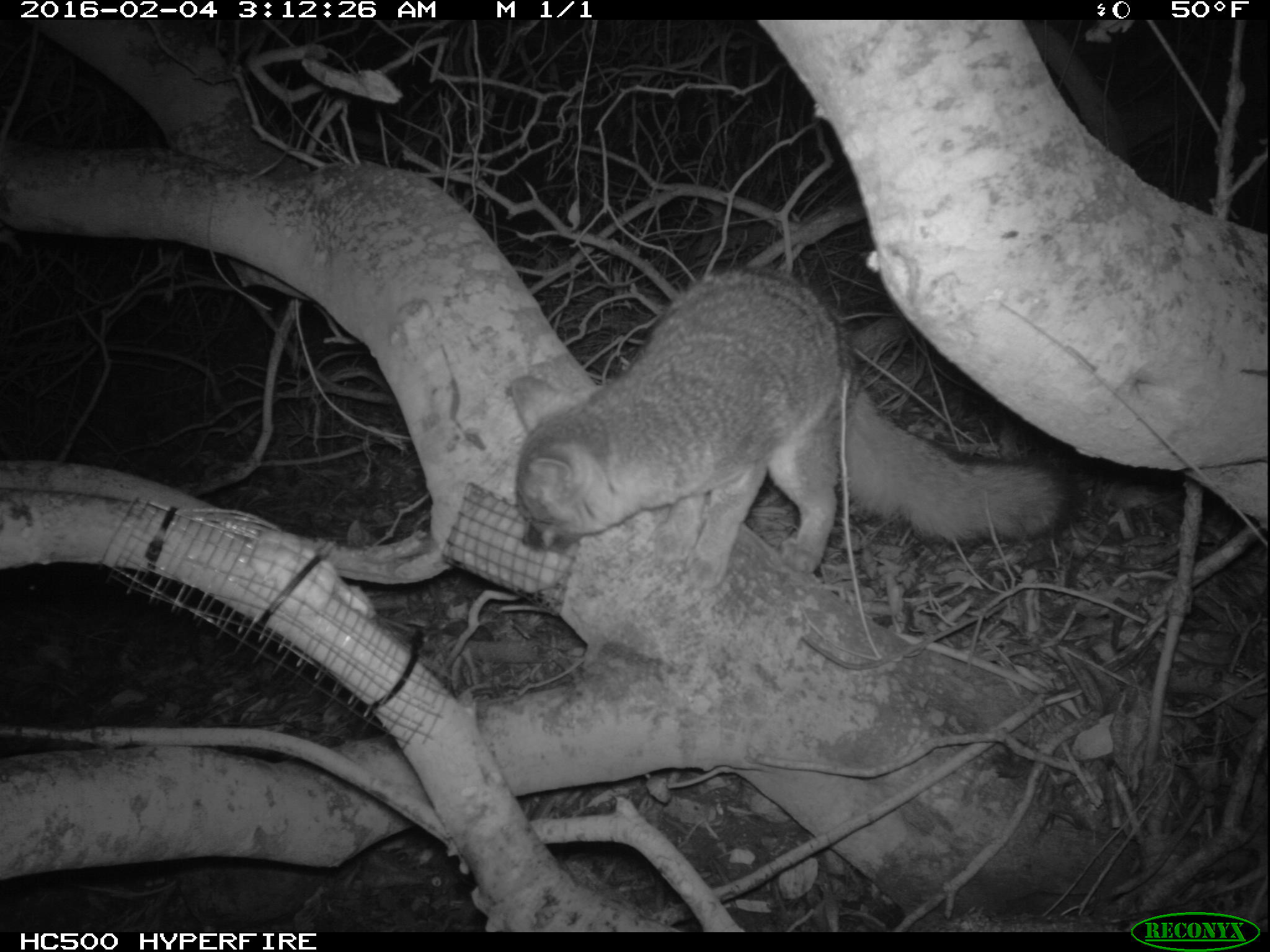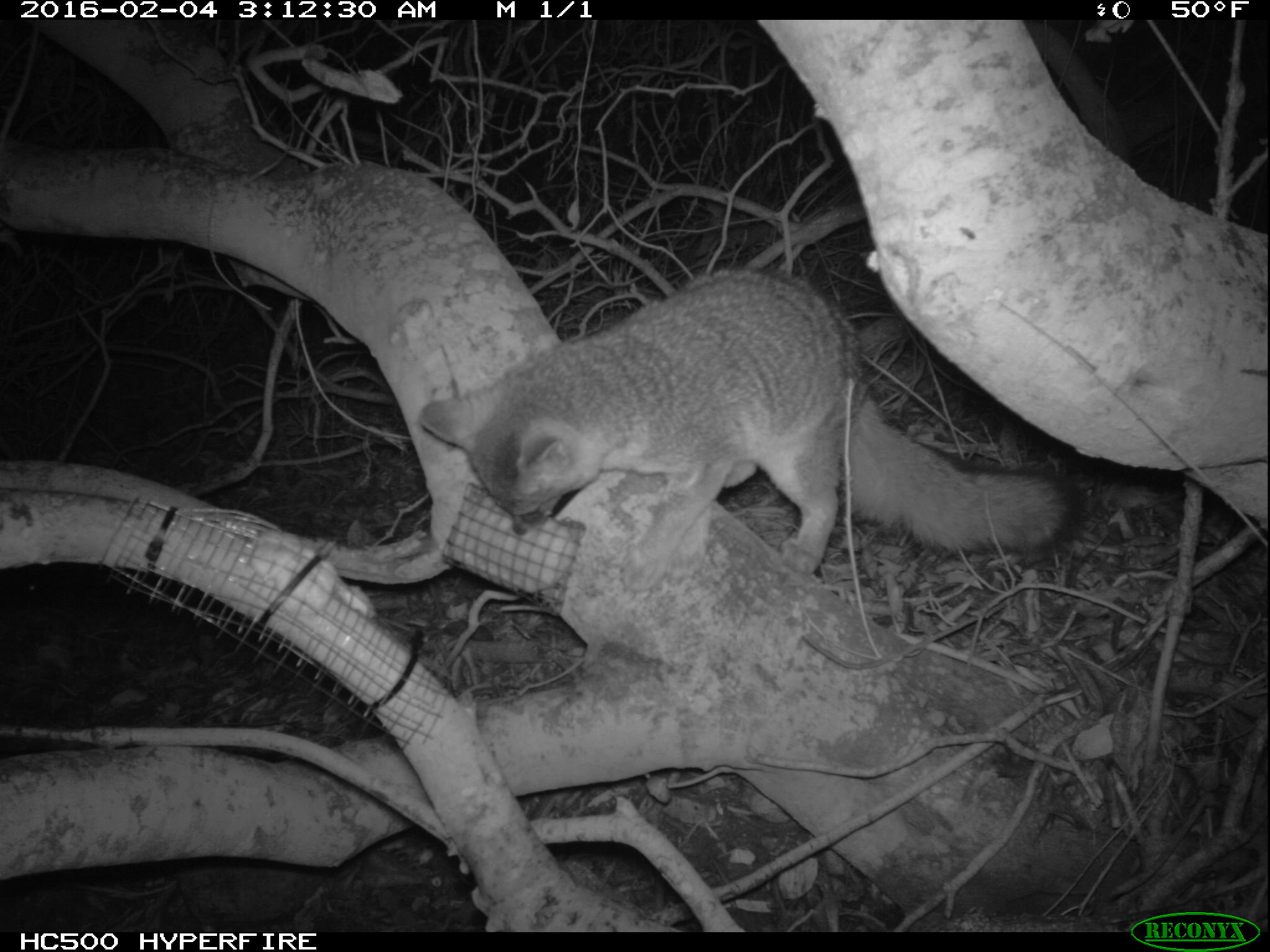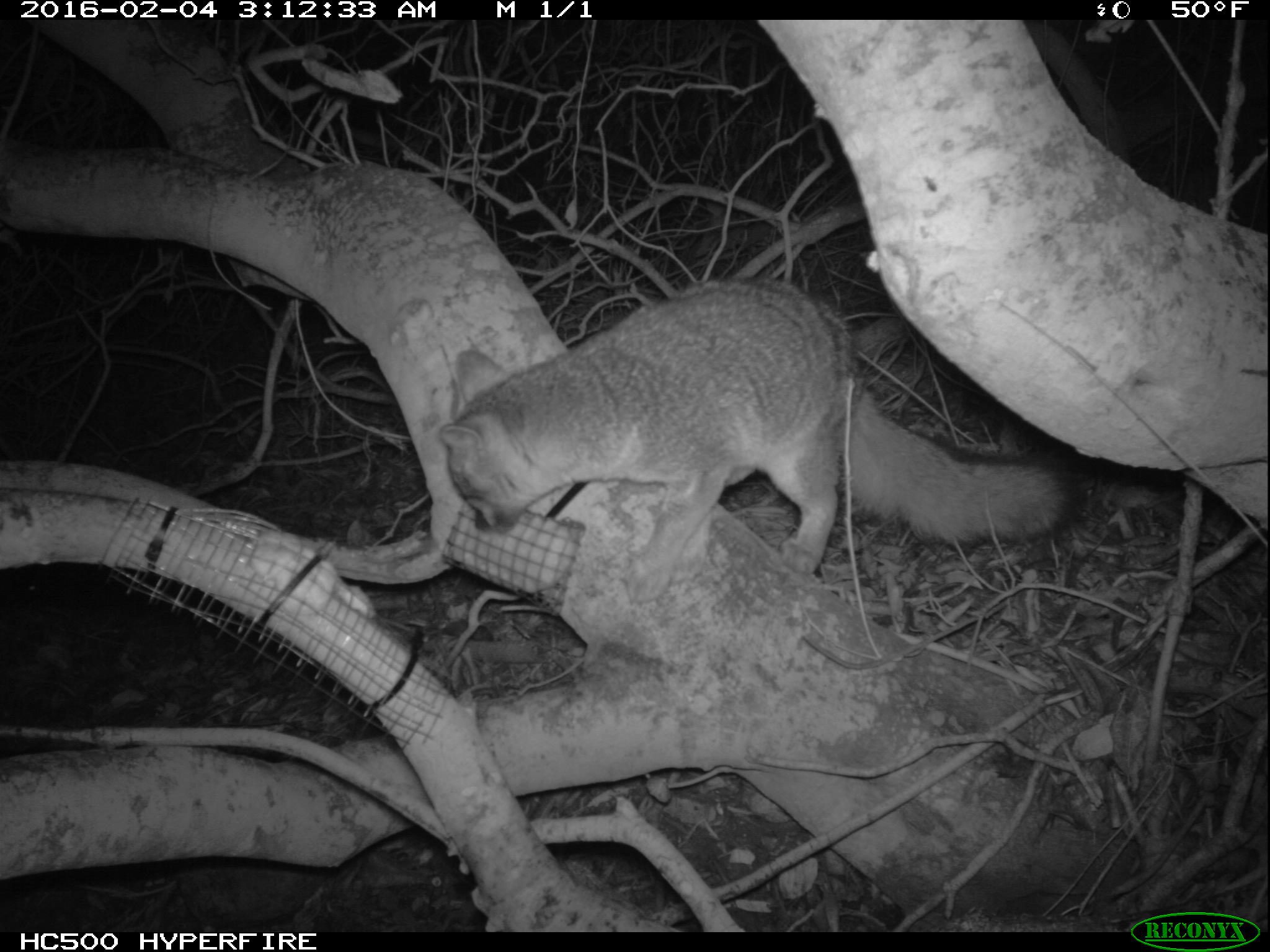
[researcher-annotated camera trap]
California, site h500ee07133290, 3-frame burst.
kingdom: Animalia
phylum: Chordata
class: Mammalia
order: Carnivora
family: Canidae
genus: Urocyon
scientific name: Urocyon littoralis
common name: island fox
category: fox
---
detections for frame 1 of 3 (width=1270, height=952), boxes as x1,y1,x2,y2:
fox: 508,263,1085,594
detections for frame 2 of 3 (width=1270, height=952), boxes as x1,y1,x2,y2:
fox: 419,266,1083,590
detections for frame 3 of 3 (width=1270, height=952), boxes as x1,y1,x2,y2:
fox: 438,276,1081,603